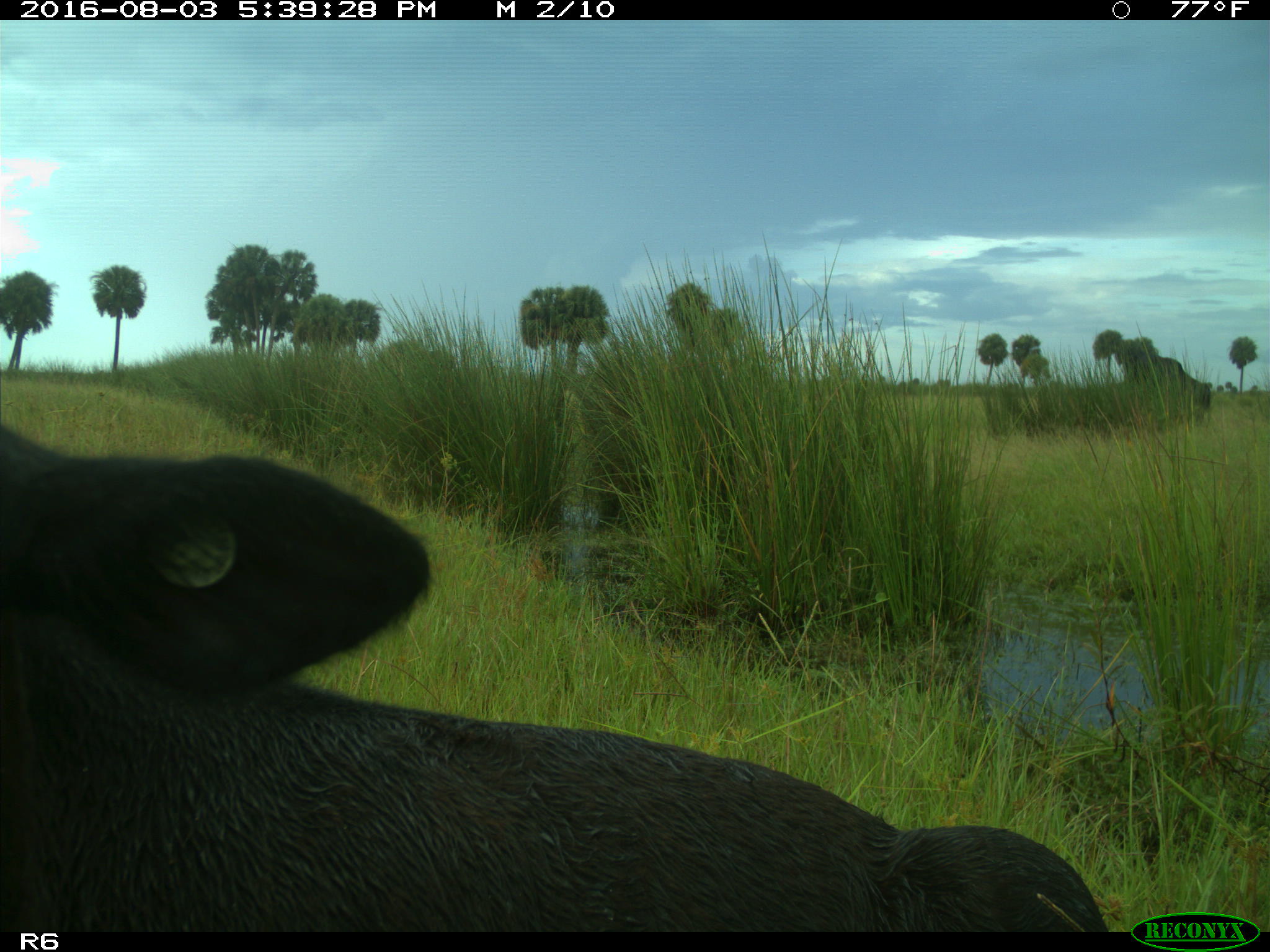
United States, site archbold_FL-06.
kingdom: Animalia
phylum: Chordata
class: Mammalia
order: Artiodactyla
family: Bovidae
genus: Bos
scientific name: Bos taurus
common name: domestic cow